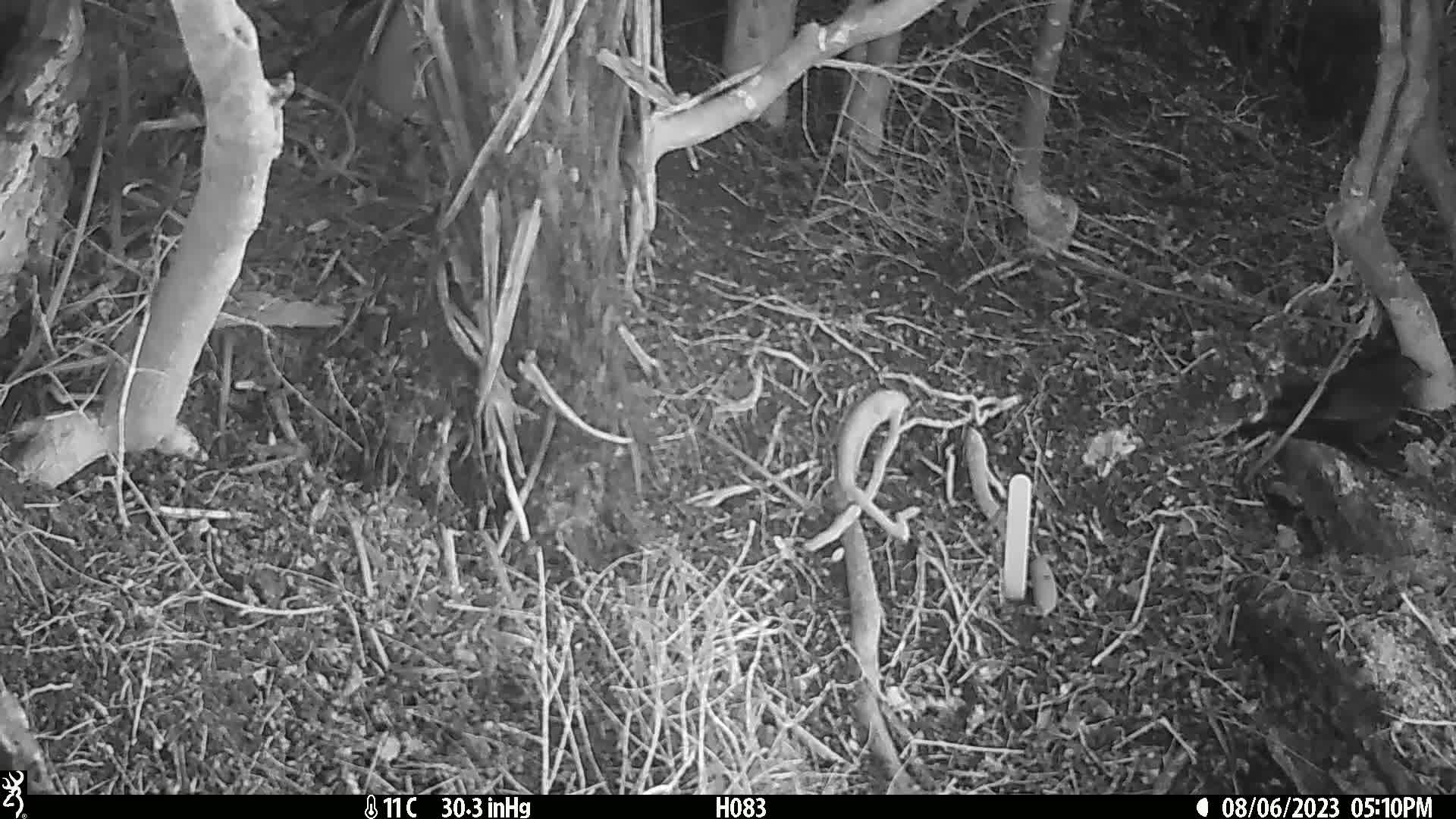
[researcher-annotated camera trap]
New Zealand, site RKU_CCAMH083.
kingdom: Animalia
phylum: Chordata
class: Aves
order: Passeriformes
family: Turdidae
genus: Turdus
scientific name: Turdus merula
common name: eurasian blackbird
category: blackbird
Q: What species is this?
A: Blackbird (eurasian blackbird) (Turdus merula).